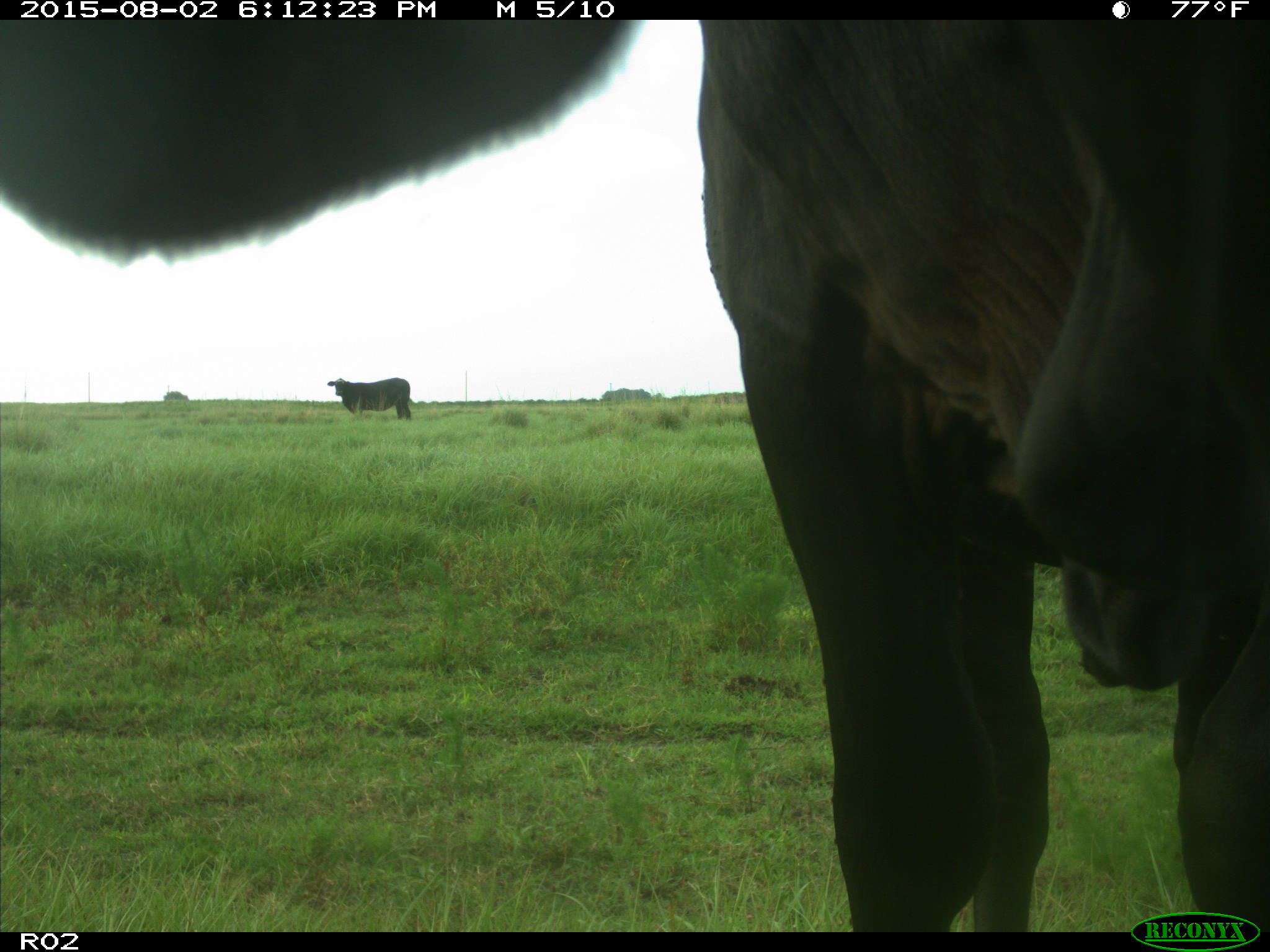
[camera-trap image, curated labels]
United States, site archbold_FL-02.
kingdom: Animalia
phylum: Chordata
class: Mammalia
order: Artiodactyla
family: Bovidae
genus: Bos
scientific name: Bos taurus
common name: domestic cow